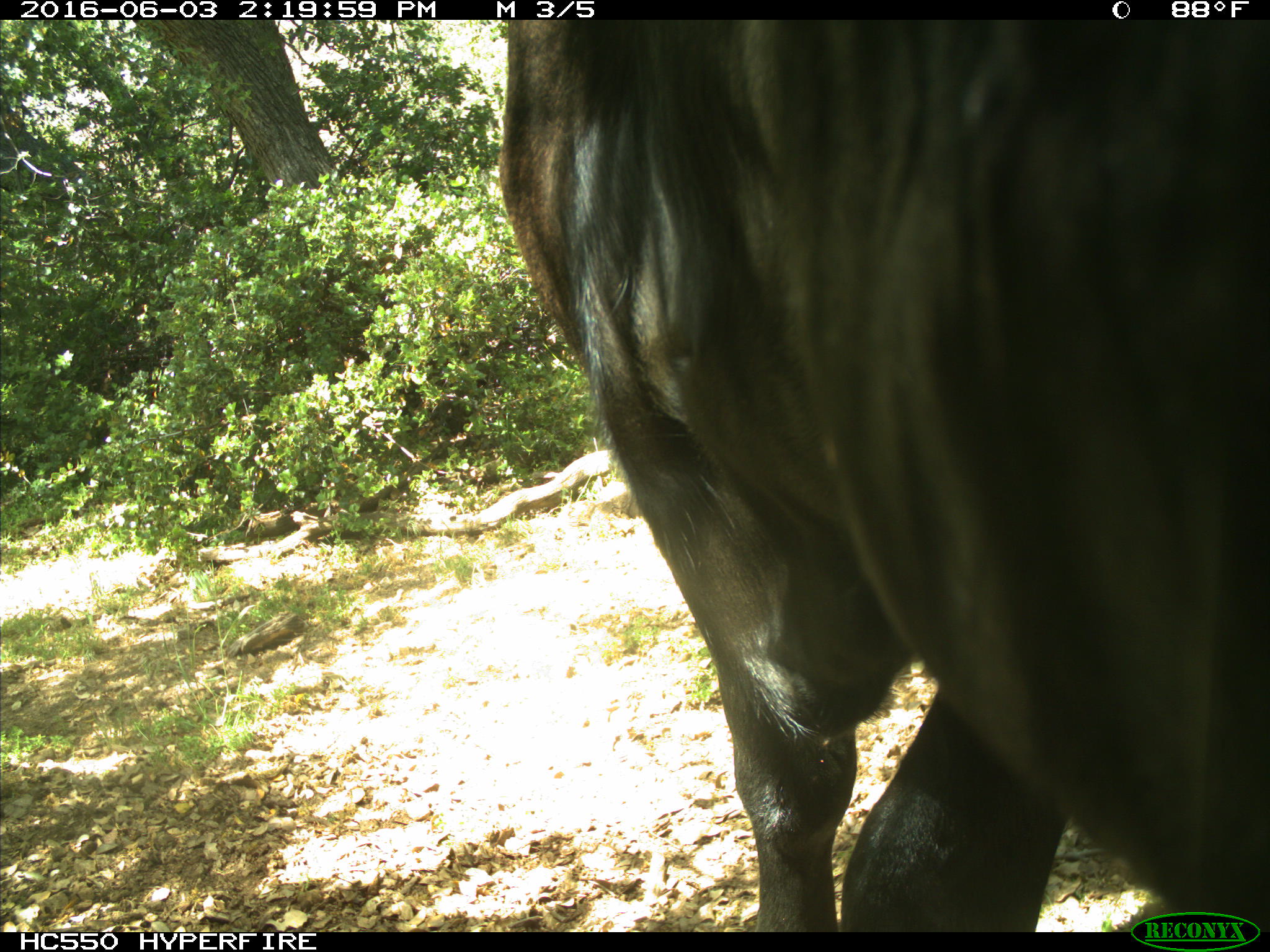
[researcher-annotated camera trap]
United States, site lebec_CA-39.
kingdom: Animalia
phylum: Chordata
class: Mammalia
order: Artiodactyla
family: Bovidae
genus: Bos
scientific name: Bos taurus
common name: domestic cow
Bos taurus (domestic cow).